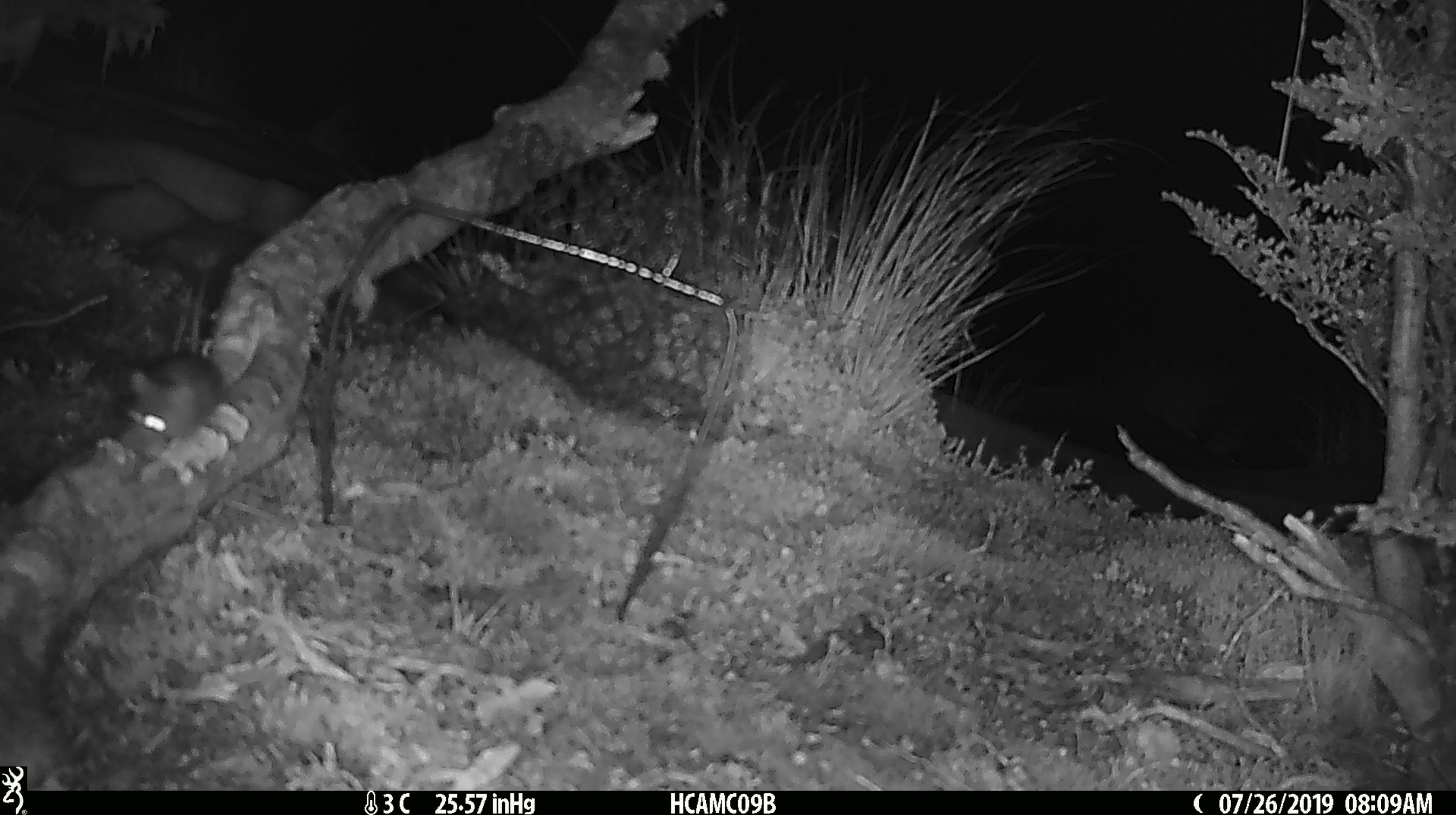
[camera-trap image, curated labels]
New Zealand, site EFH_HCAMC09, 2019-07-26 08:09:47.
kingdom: Animalia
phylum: Chordata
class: Mammalia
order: Rodentia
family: Muridae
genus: Mus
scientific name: Mus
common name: mouse